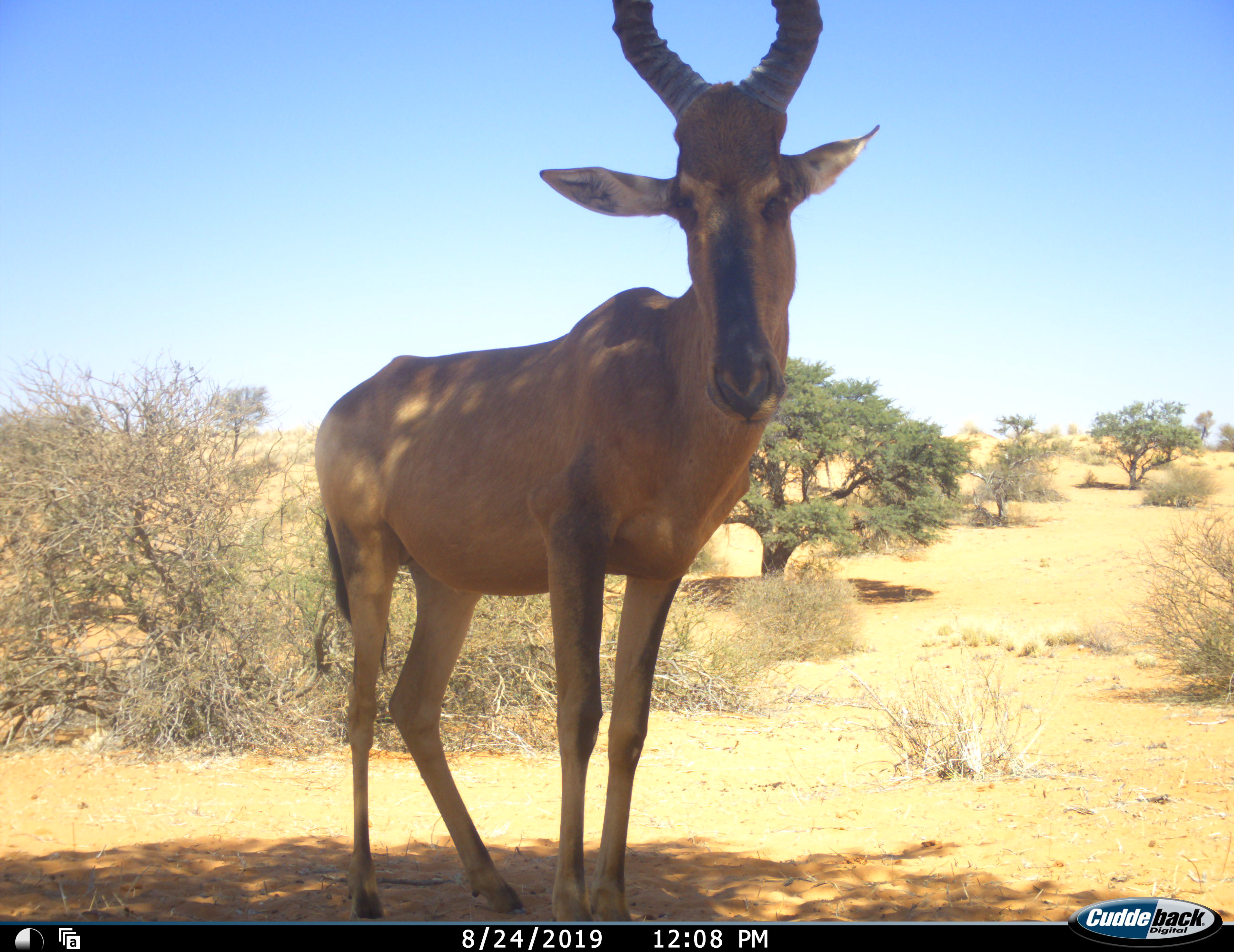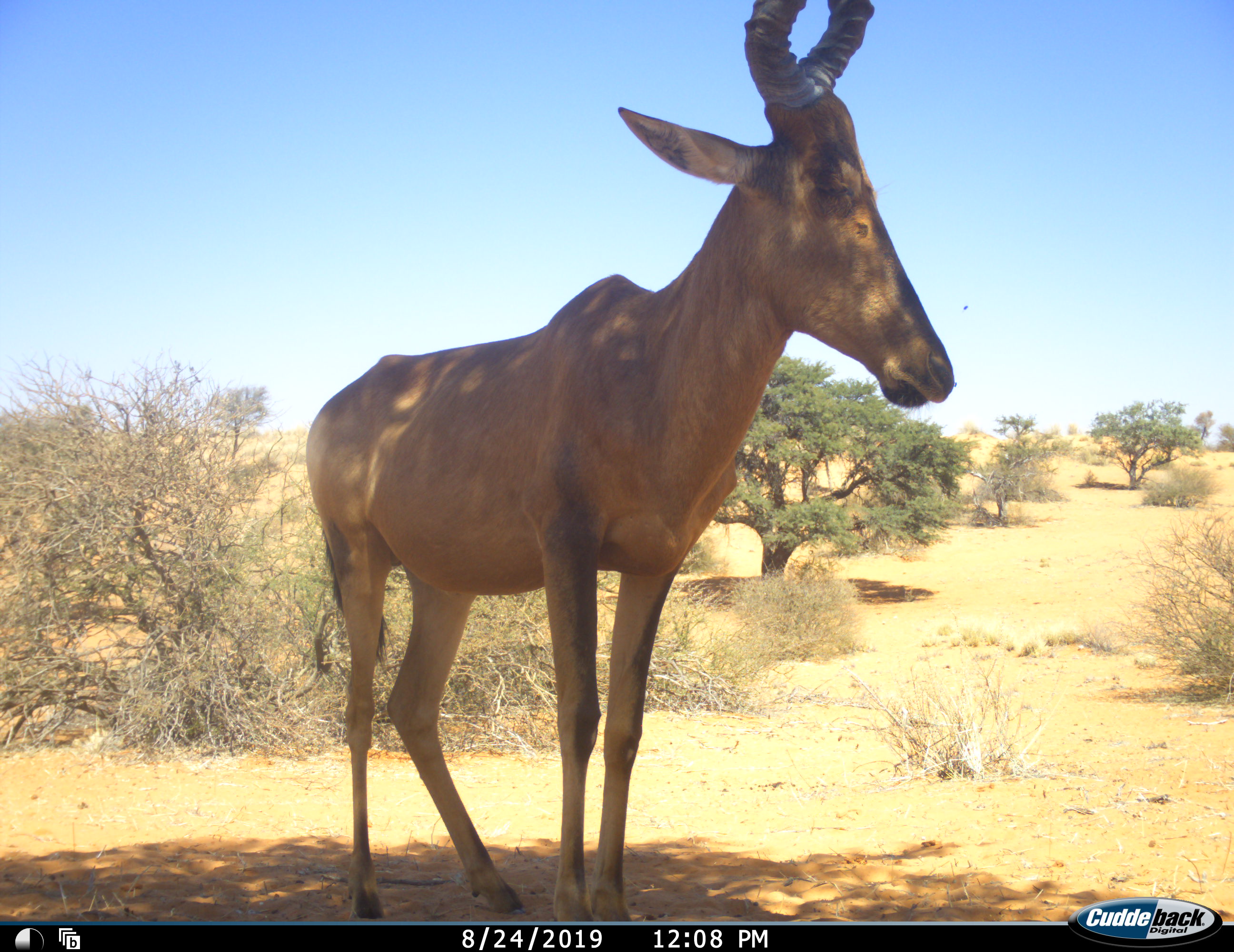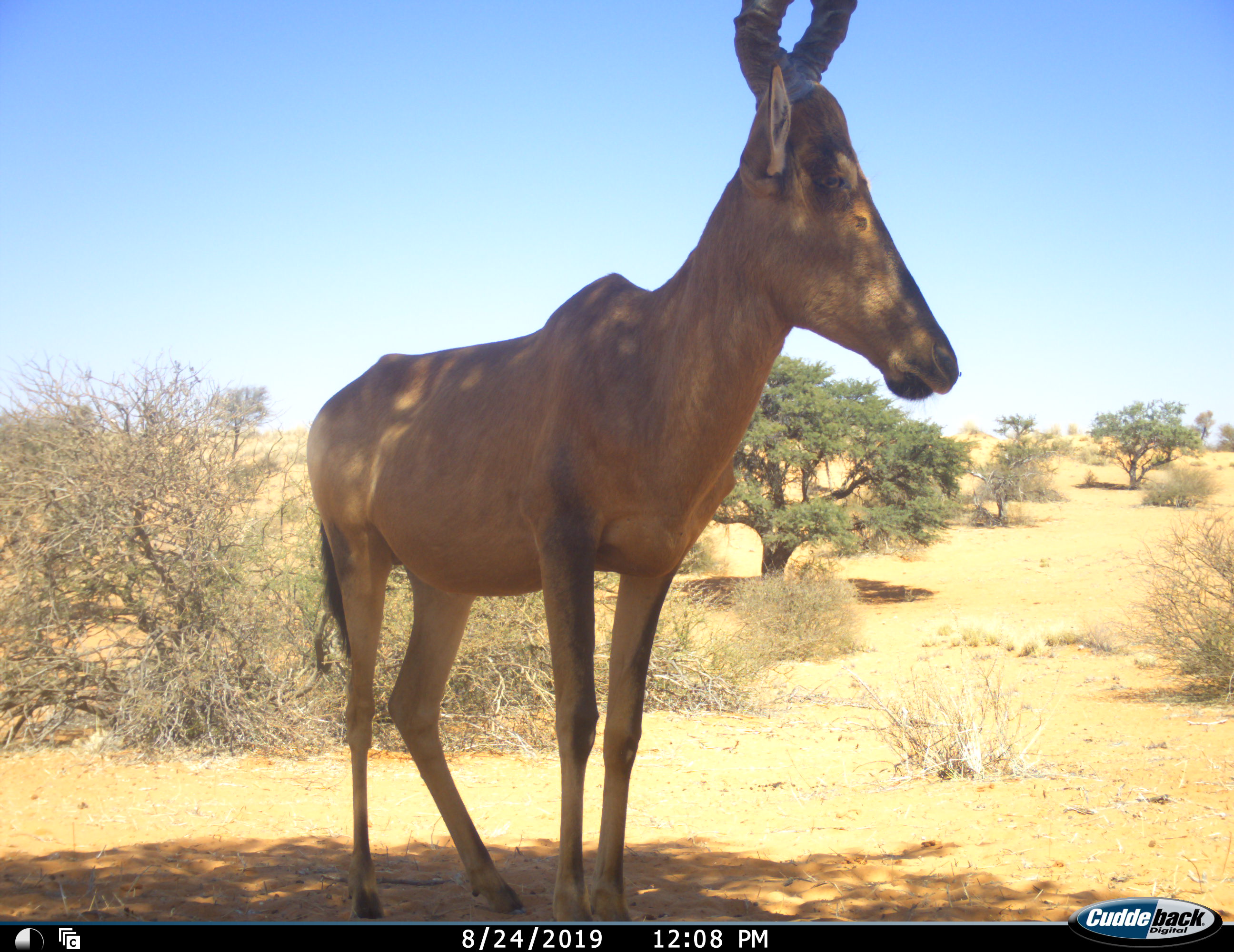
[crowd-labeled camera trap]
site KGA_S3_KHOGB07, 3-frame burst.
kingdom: Animalia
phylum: Chordata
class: Mammalia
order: Artiodactyla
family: Bovidae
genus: Alcelaphus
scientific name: Alcelaphus buselaphus caama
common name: red hartebeest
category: hartebeestred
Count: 1.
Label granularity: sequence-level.